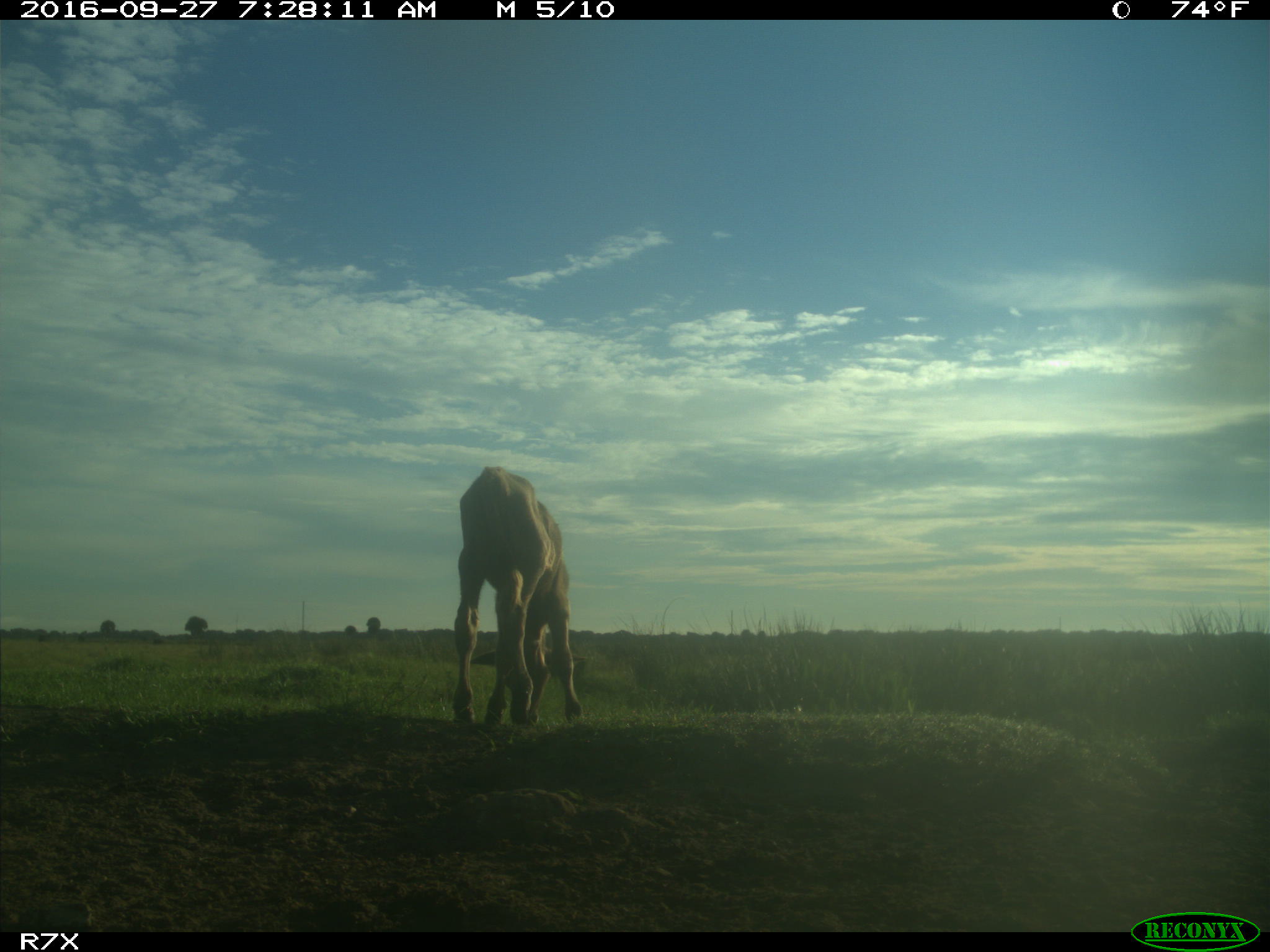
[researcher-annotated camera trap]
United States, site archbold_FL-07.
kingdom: Animalia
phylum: Chordata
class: Mammalia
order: Artiodactyla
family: Bovidae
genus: Bos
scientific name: Bos taurus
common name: domestic cow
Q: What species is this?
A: Bos taurus (domestic cow).